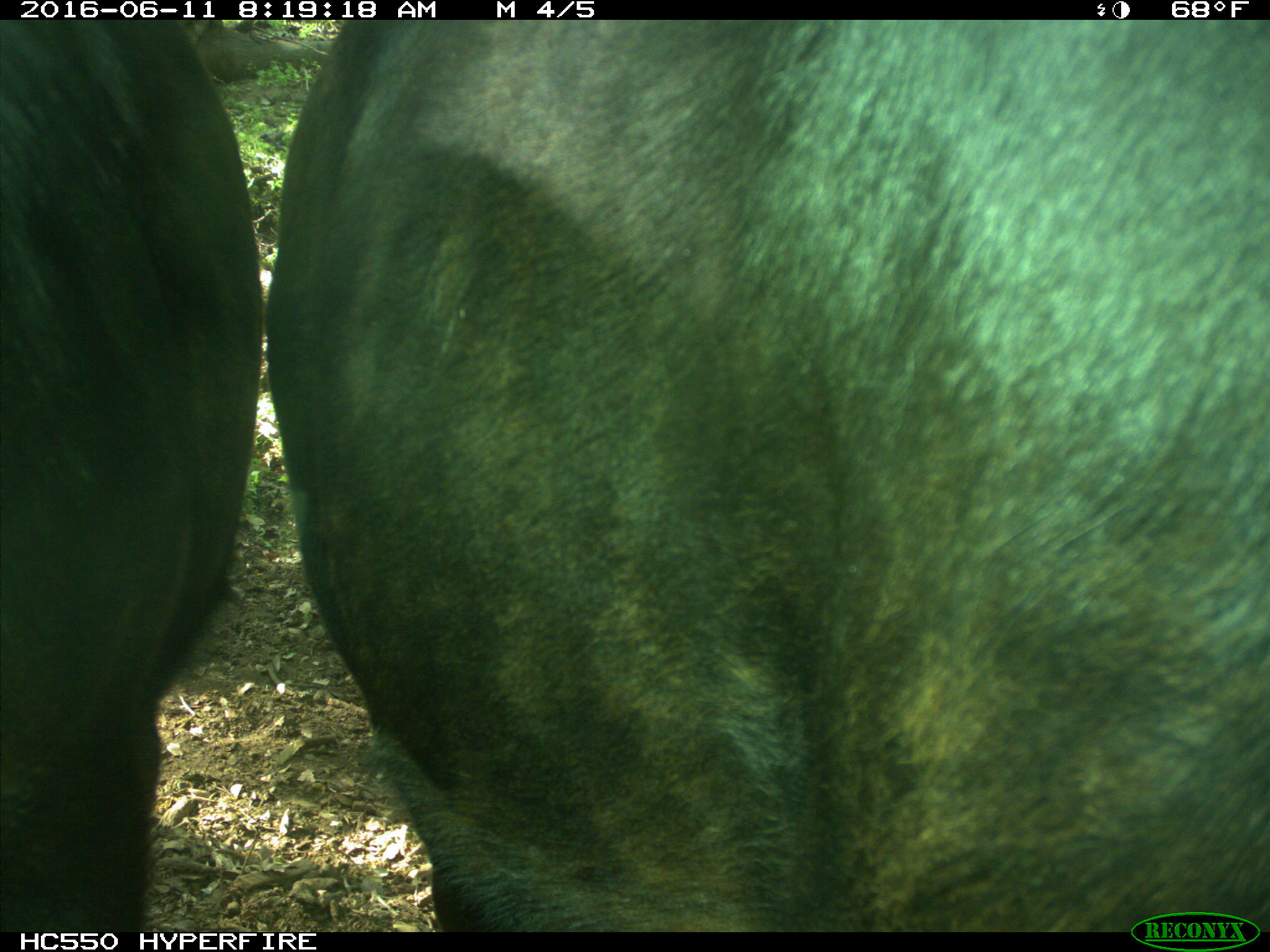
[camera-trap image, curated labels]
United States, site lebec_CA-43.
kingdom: Animalia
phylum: Chordata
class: Mammalia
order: Artiodactyla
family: Bovidae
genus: Bos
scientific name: Bos taurus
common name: domestic cow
Bos taurus (domestic cow).